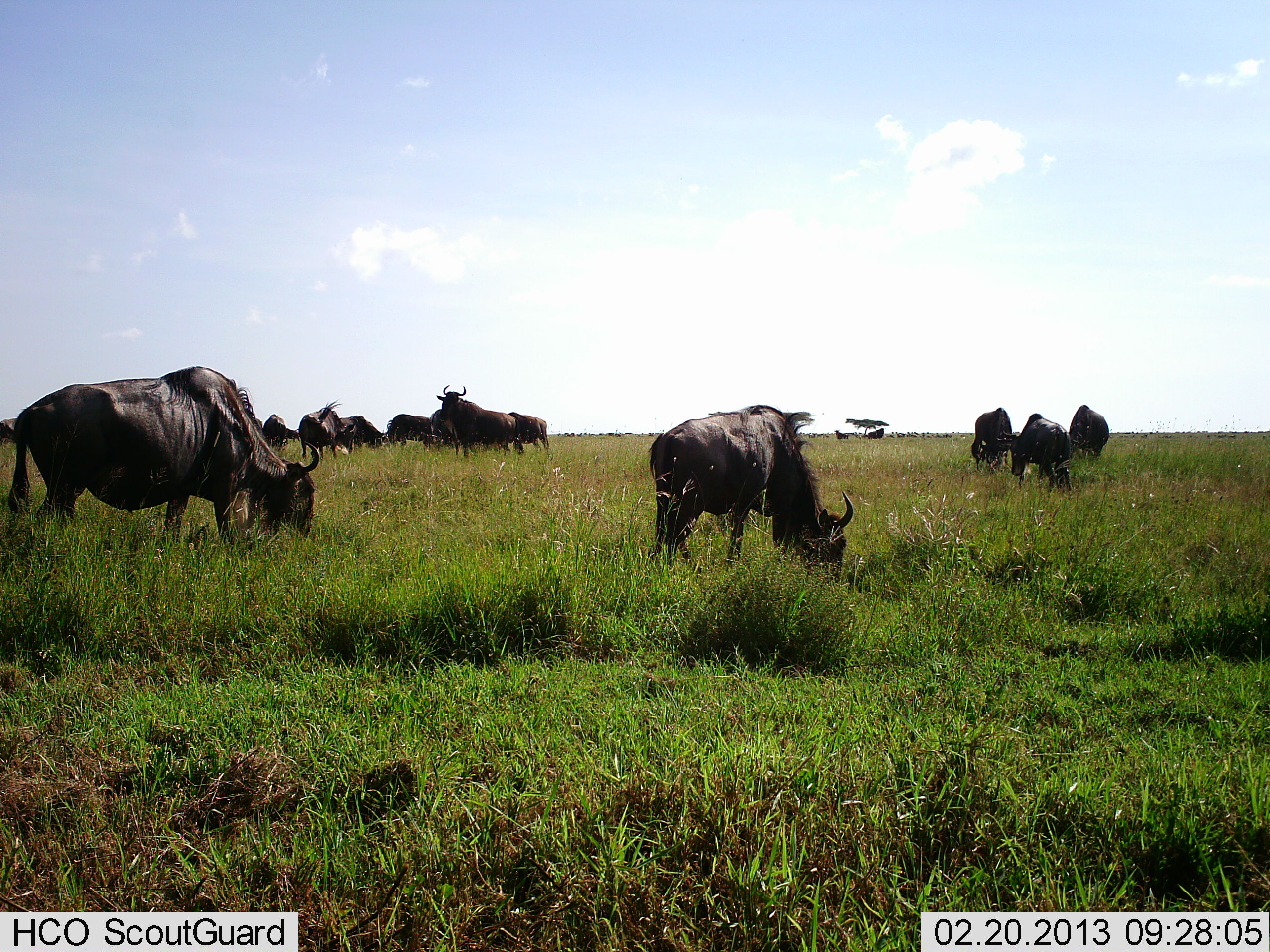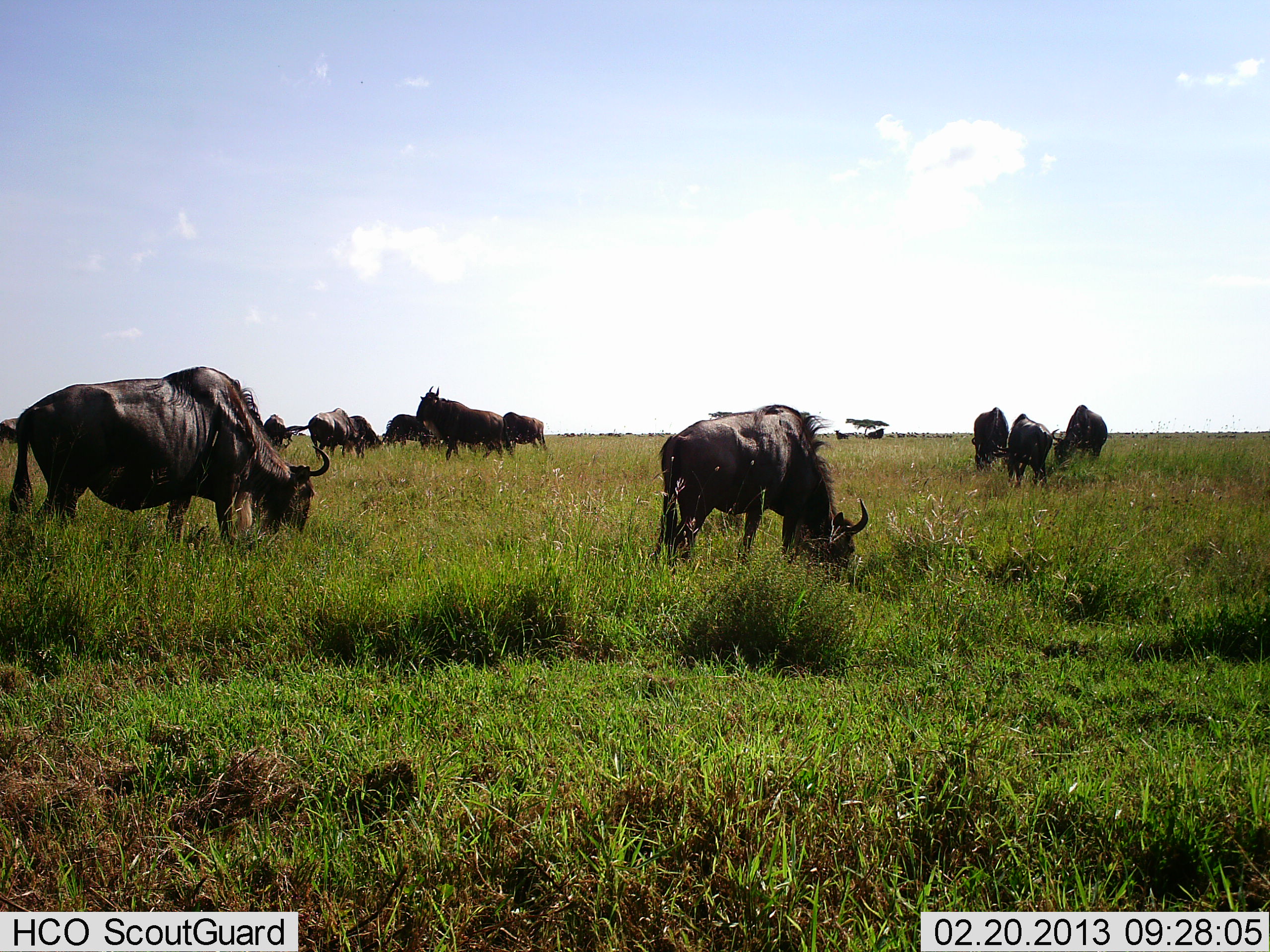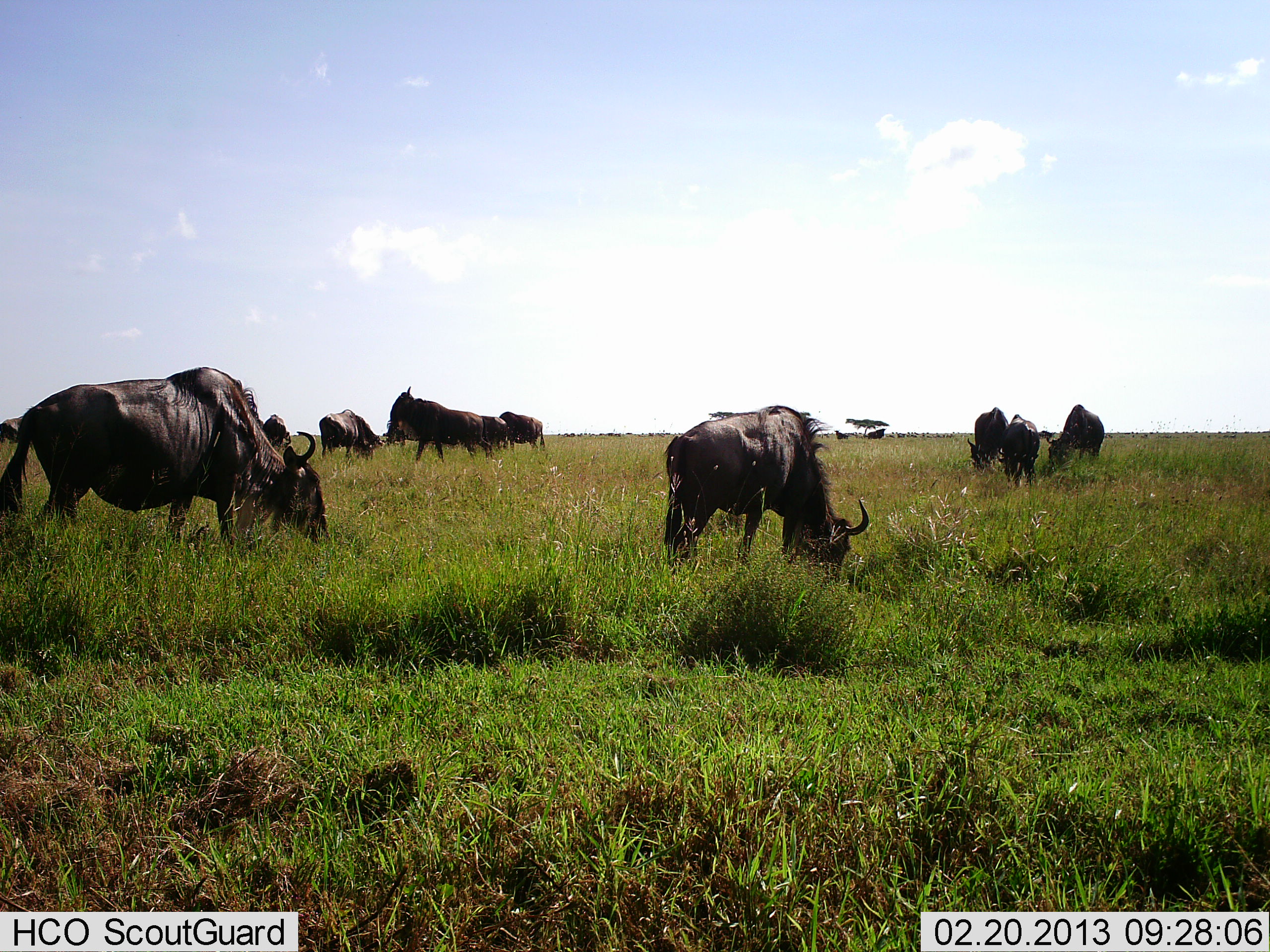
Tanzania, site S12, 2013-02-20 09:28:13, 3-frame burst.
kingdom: Animalia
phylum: Chordata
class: Mammalia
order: Artiodactyla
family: Bovidae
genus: Connochaetes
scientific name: Connochaetes taurinus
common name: blue wildebeest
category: wildebeest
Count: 11-50.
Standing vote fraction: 45%.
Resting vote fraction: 5%.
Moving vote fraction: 36%.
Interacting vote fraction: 0%.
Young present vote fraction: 0%.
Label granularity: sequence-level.